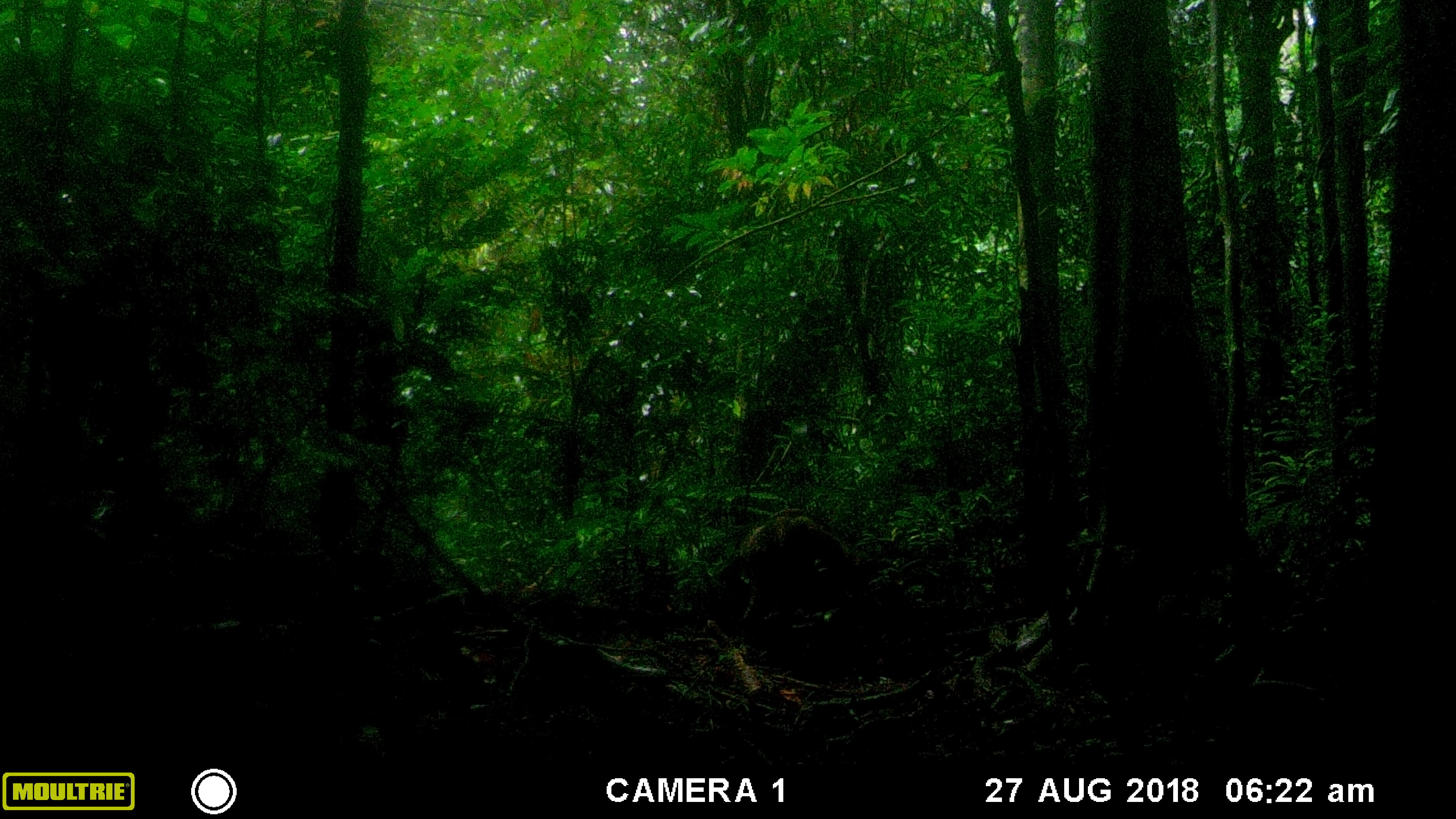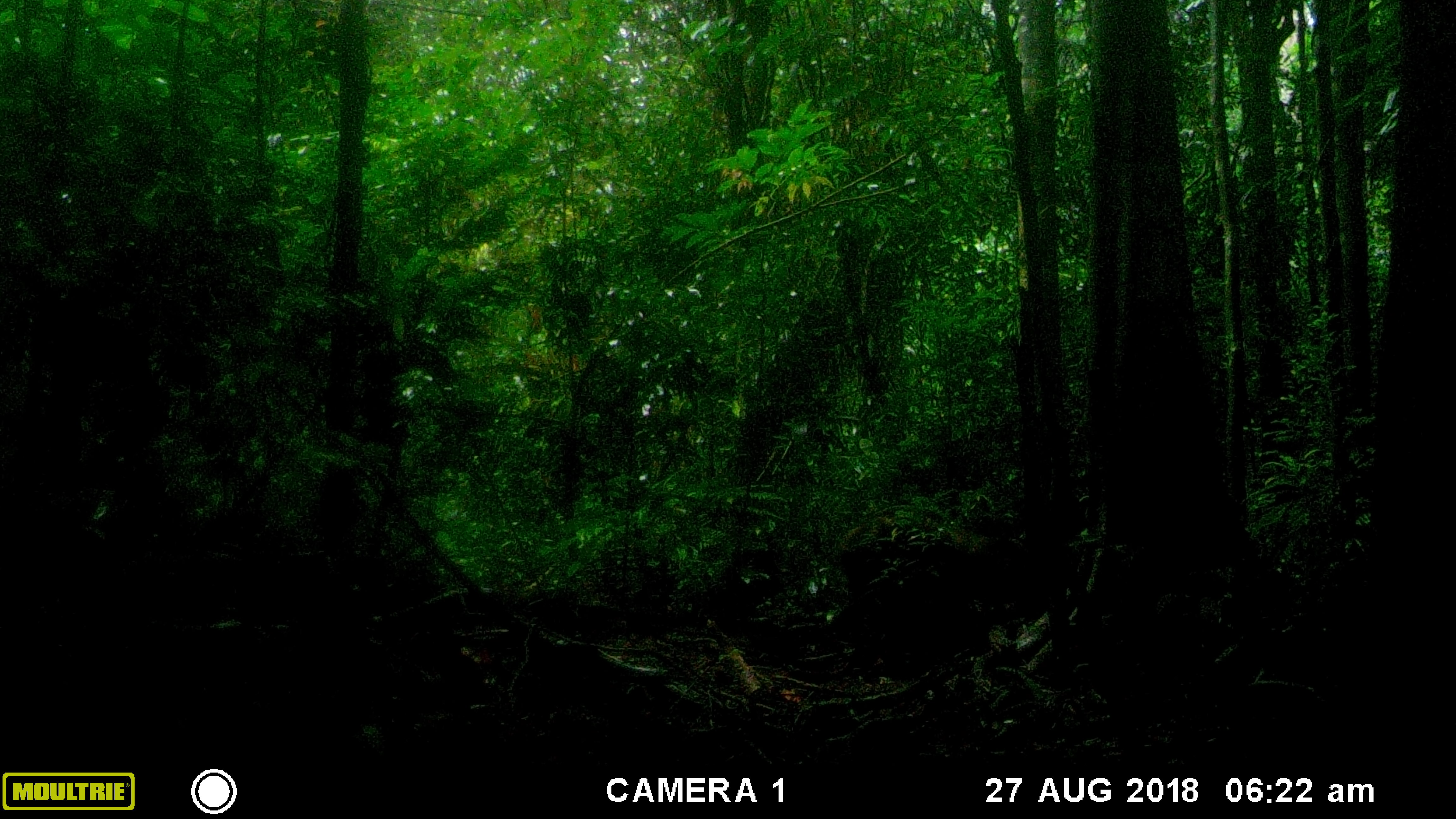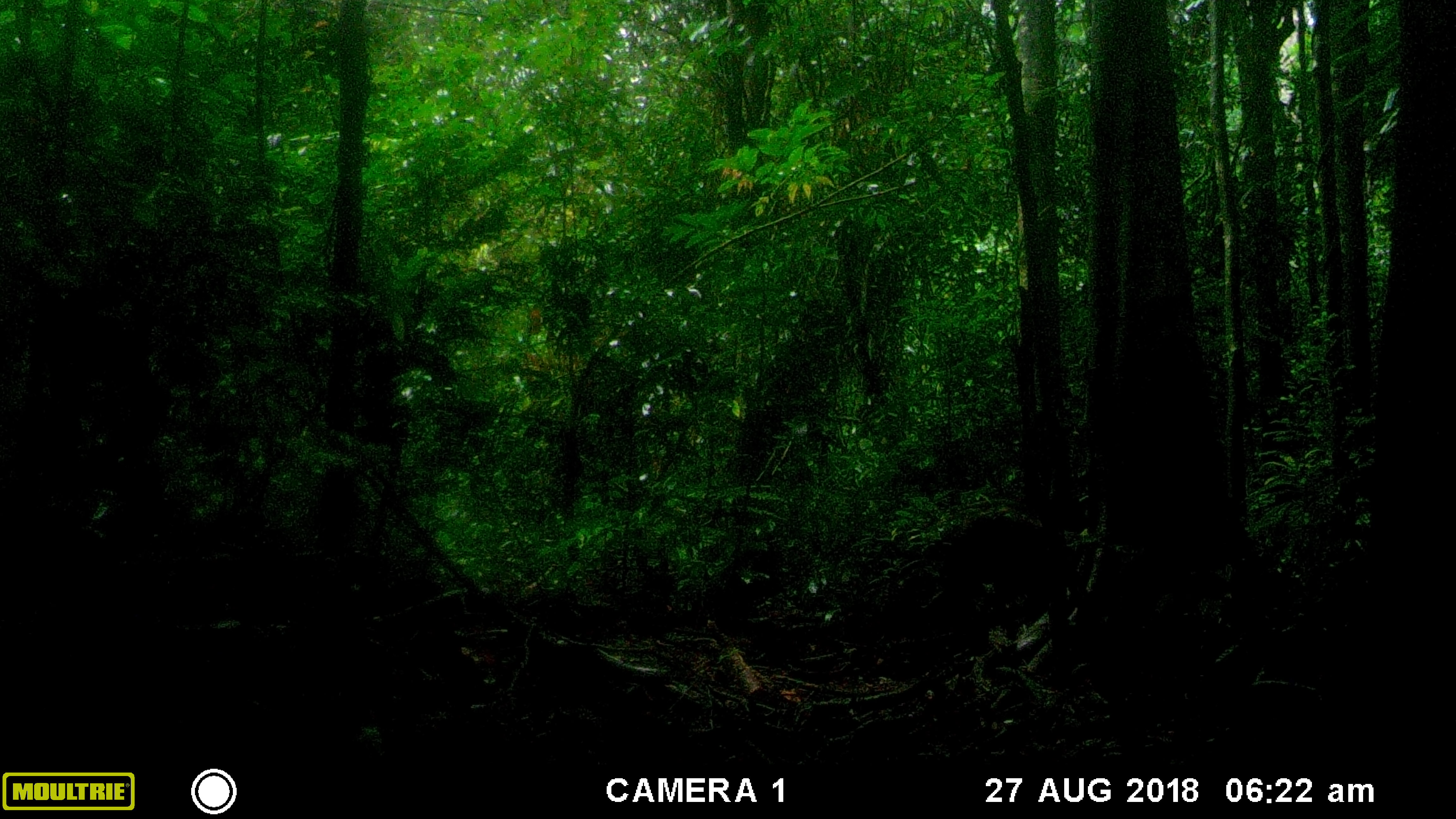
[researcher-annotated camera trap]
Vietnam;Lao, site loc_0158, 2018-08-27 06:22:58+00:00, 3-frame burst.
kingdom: Animalia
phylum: Chordata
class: Mammalia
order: Artiodactyla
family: Suidae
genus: Sus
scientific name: Sus scrofa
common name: eurasian wild pig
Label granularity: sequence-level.